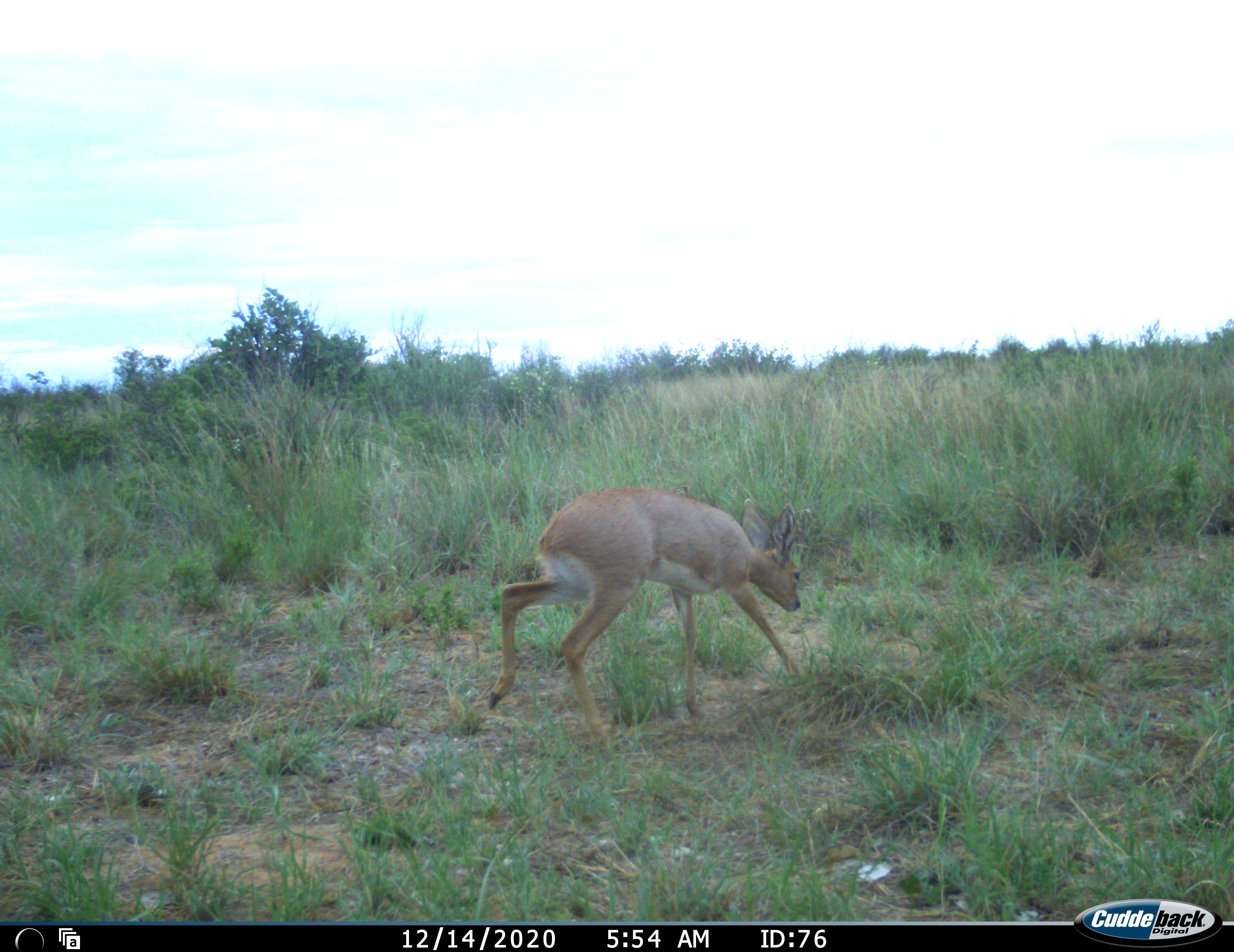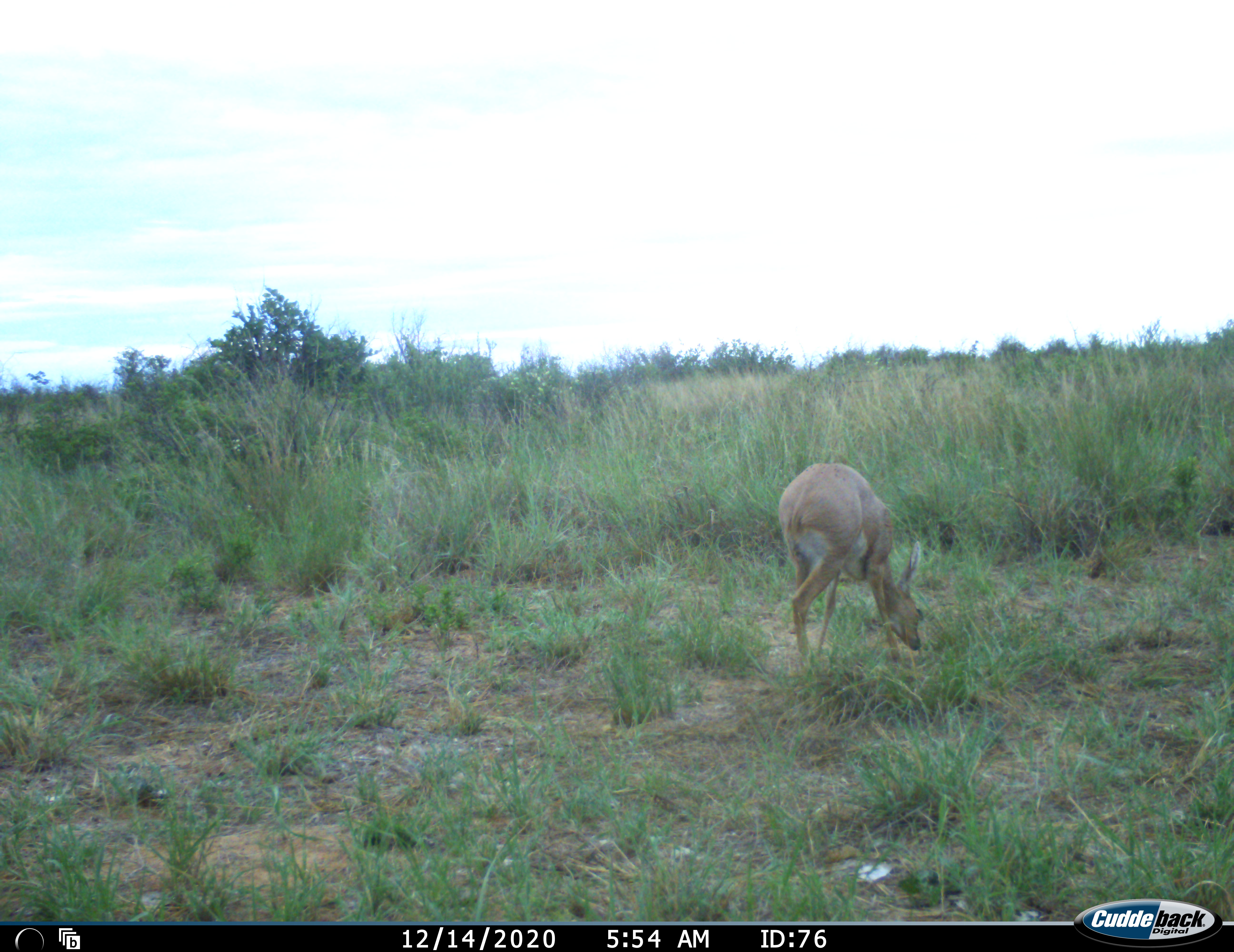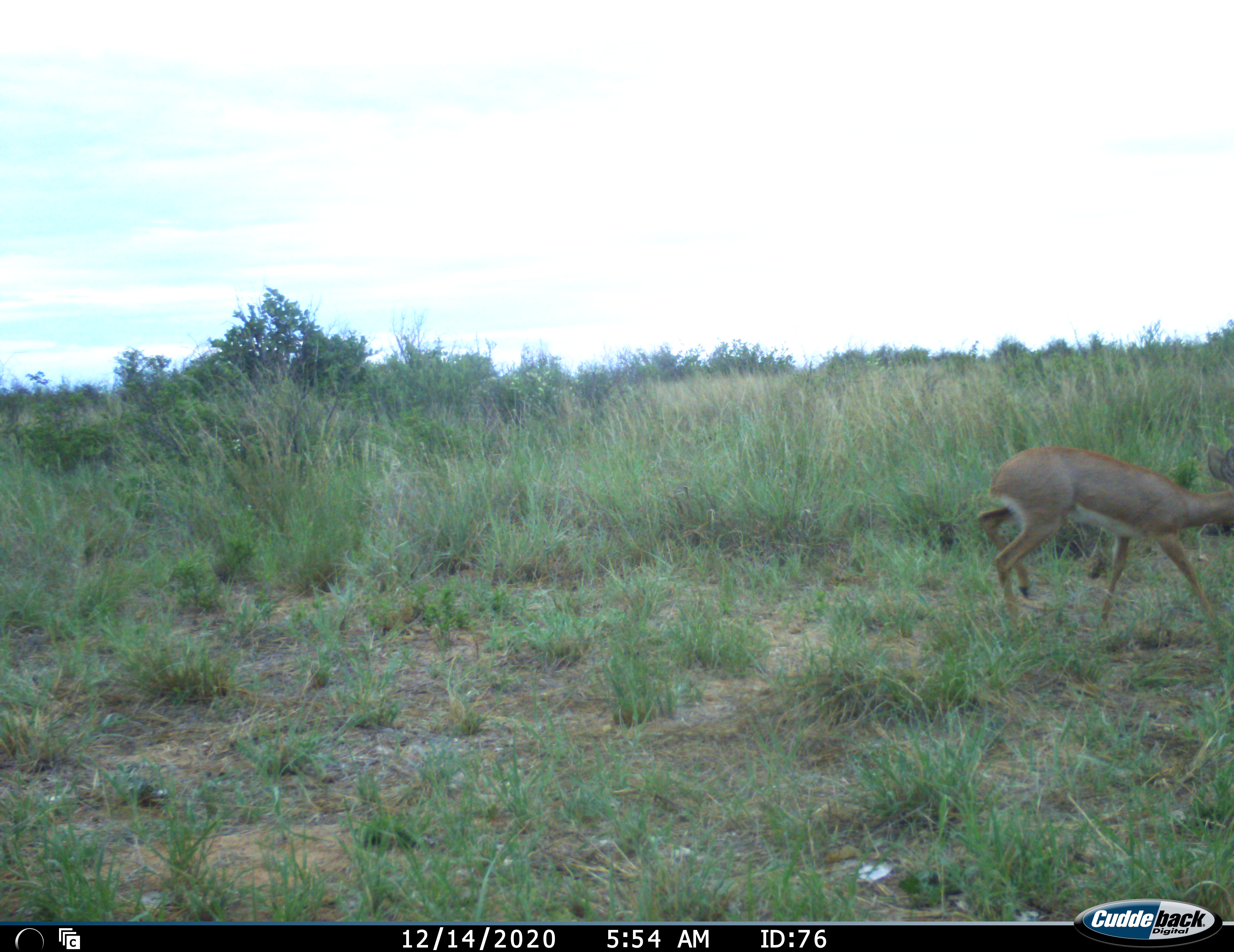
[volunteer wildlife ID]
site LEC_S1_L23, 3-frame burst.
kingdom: Animalia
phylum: Chordata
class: Mammalia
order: Artiodactyla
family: Bovidae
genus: Raphicerus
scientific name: Raphicerus campestris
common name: steenbok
Steenbok (Raphicerus campestris), count 1. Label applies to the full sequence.